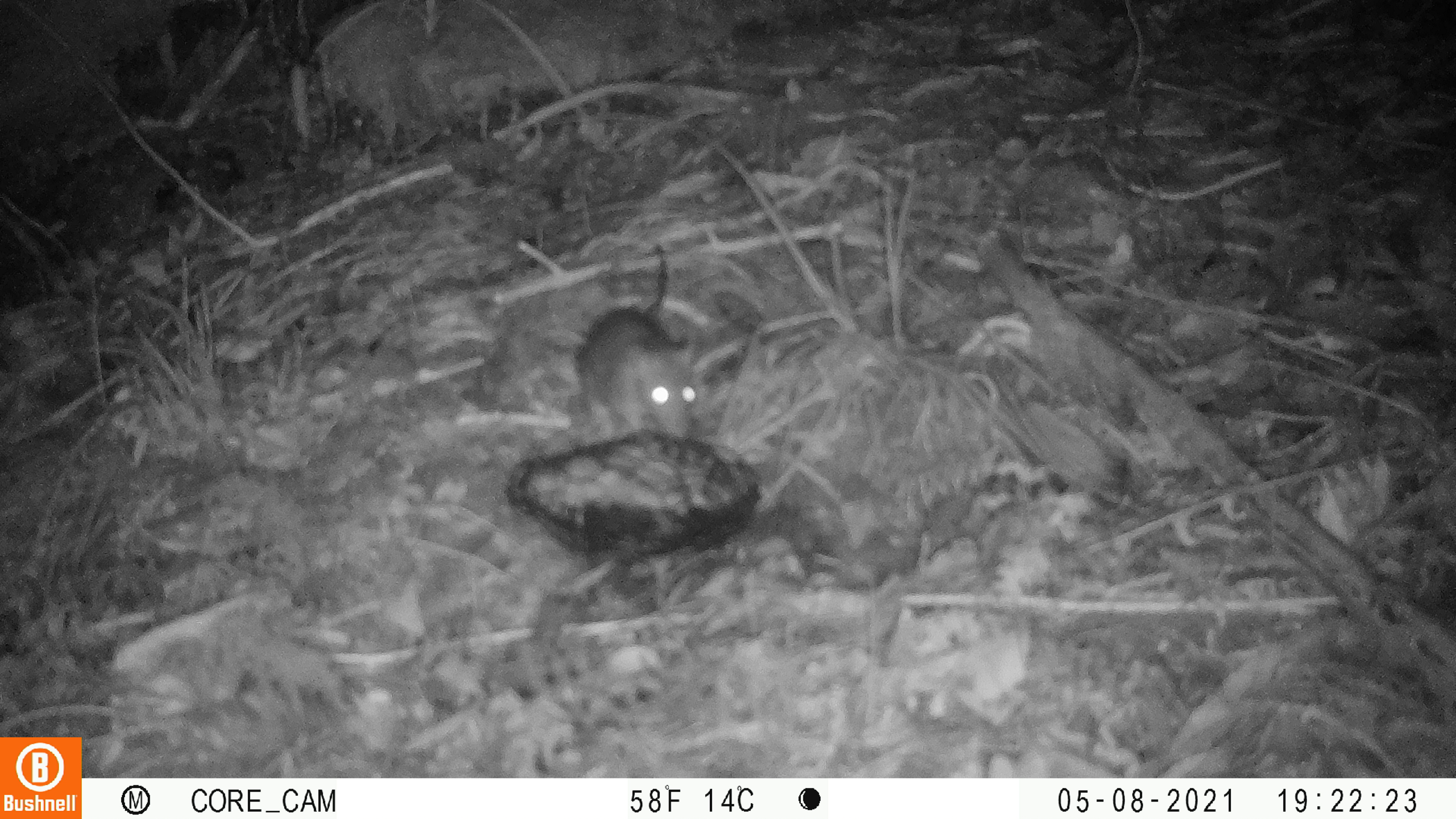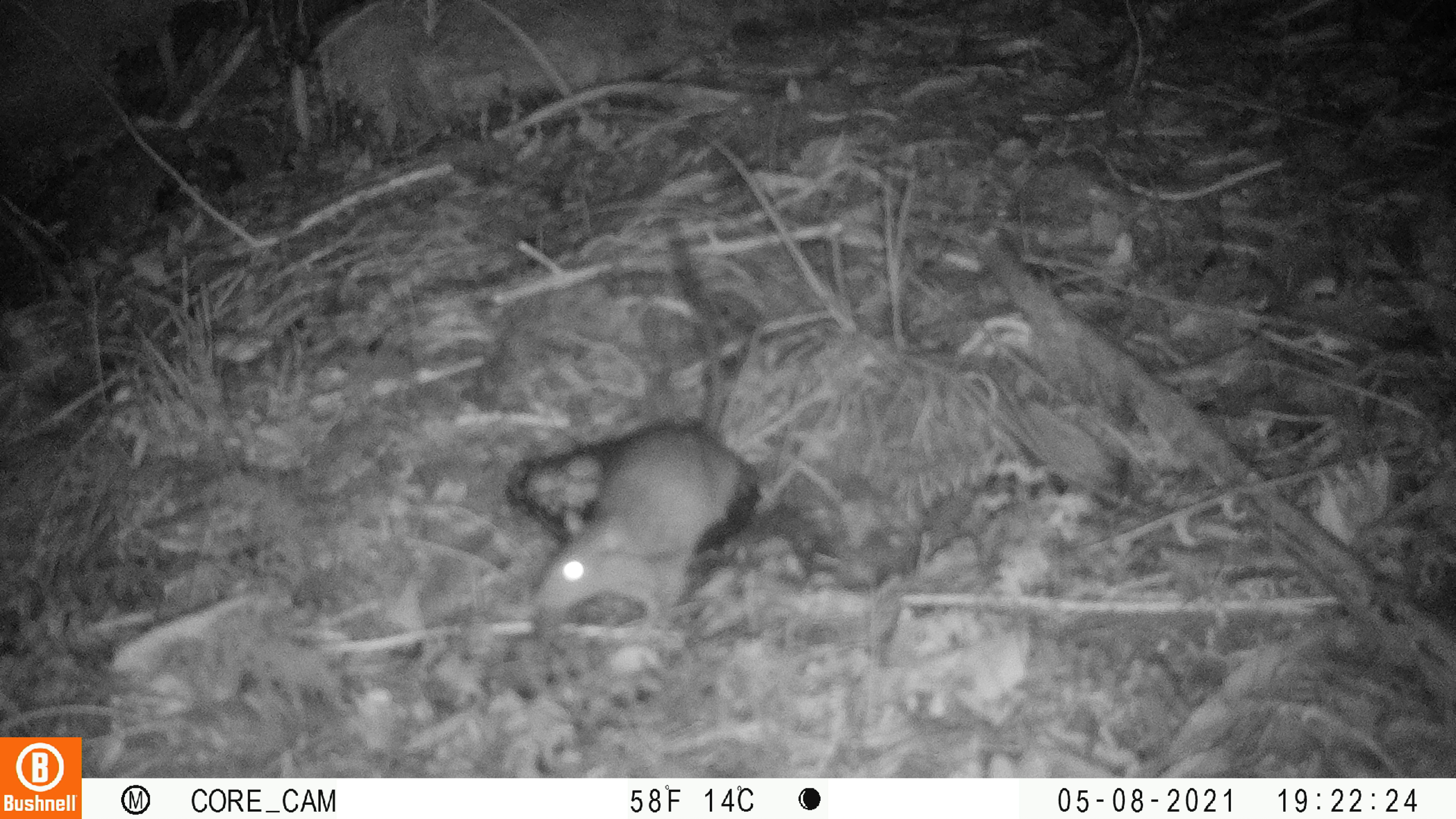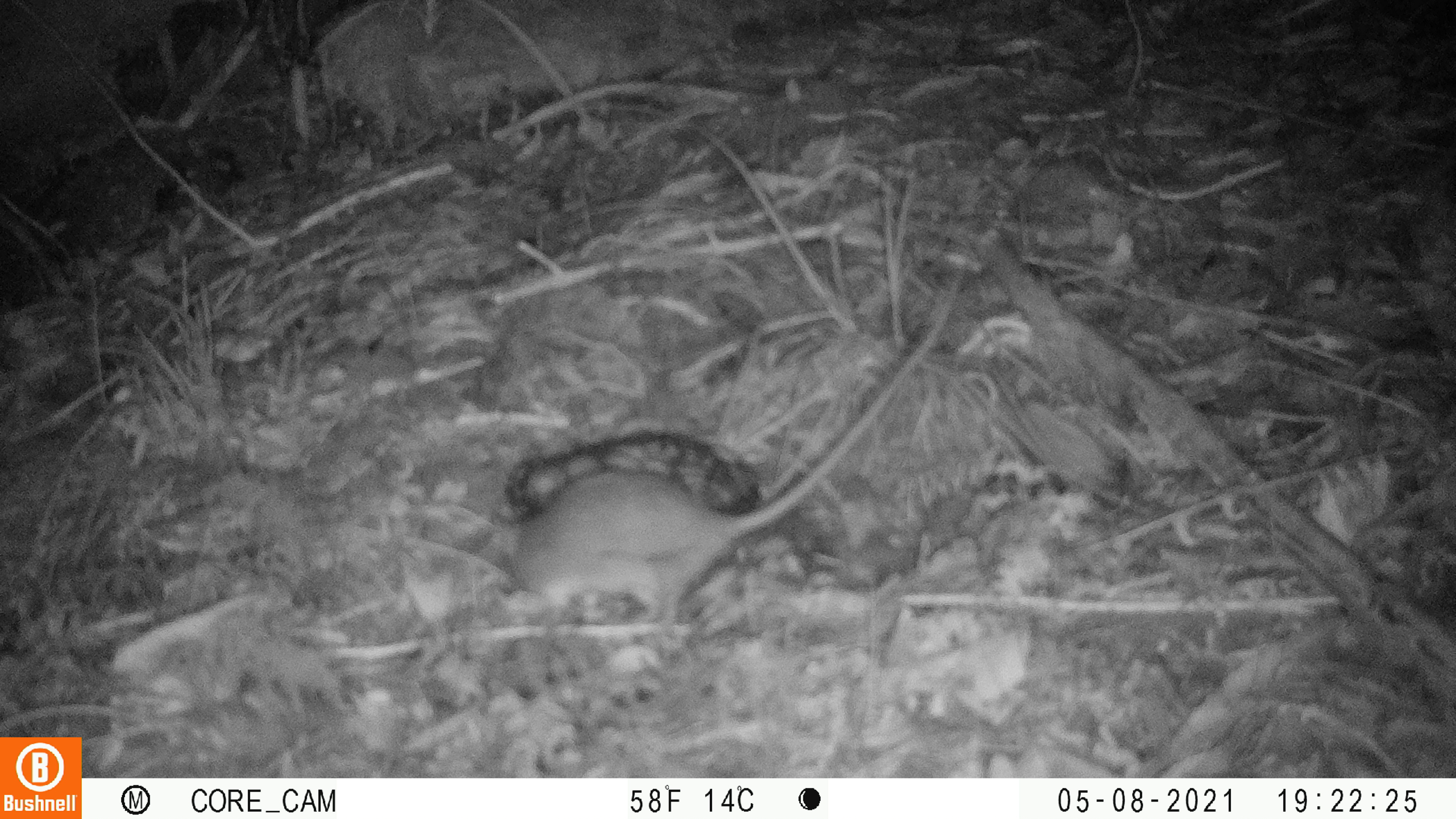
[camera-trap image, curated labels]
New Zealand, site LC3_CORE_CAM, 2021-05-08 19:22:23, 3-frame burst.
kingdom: Animalia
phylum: Chordata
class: Mammalia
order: Rodentia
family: Muridae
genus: Rattus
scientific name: Rattus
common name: rat